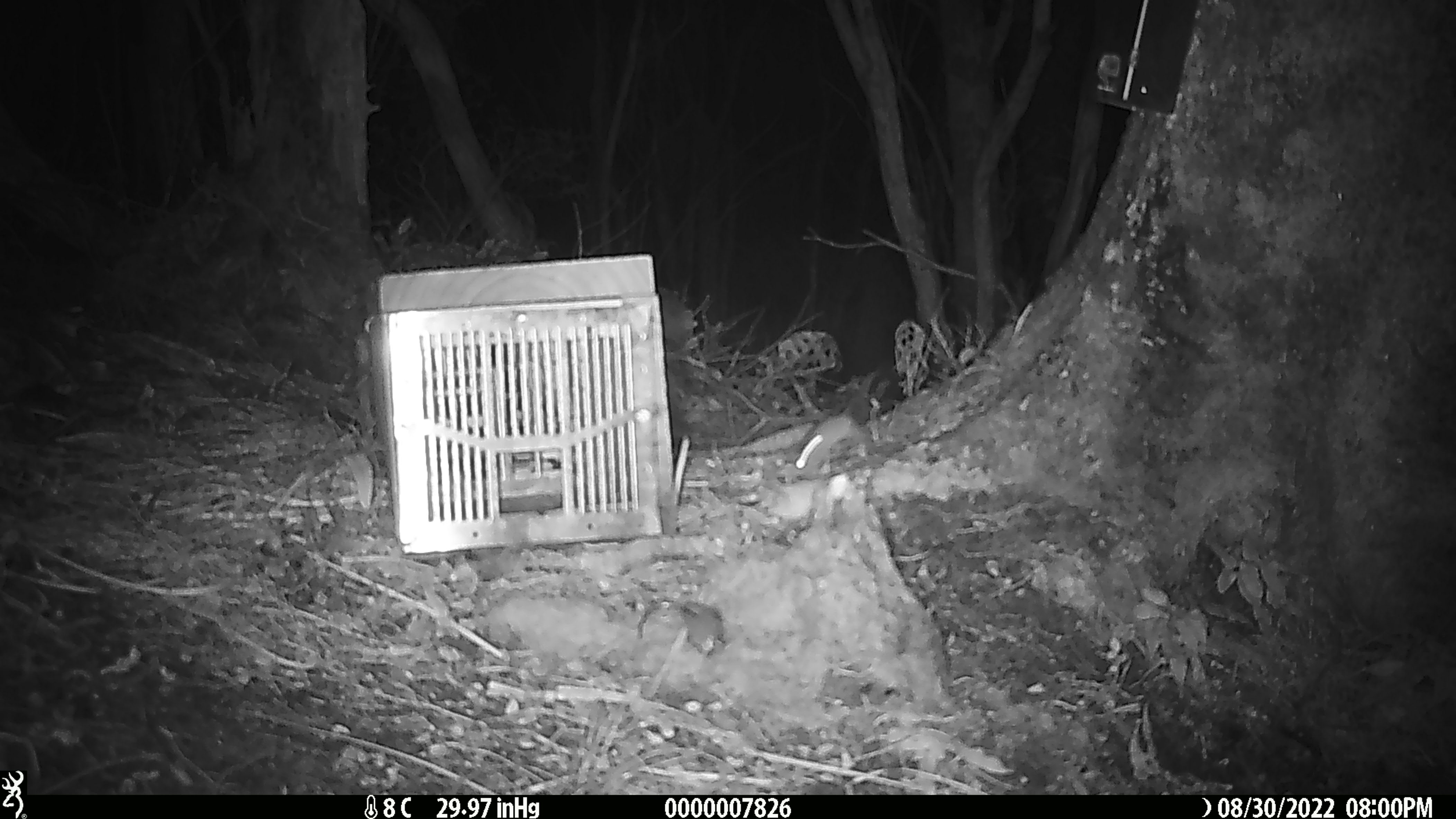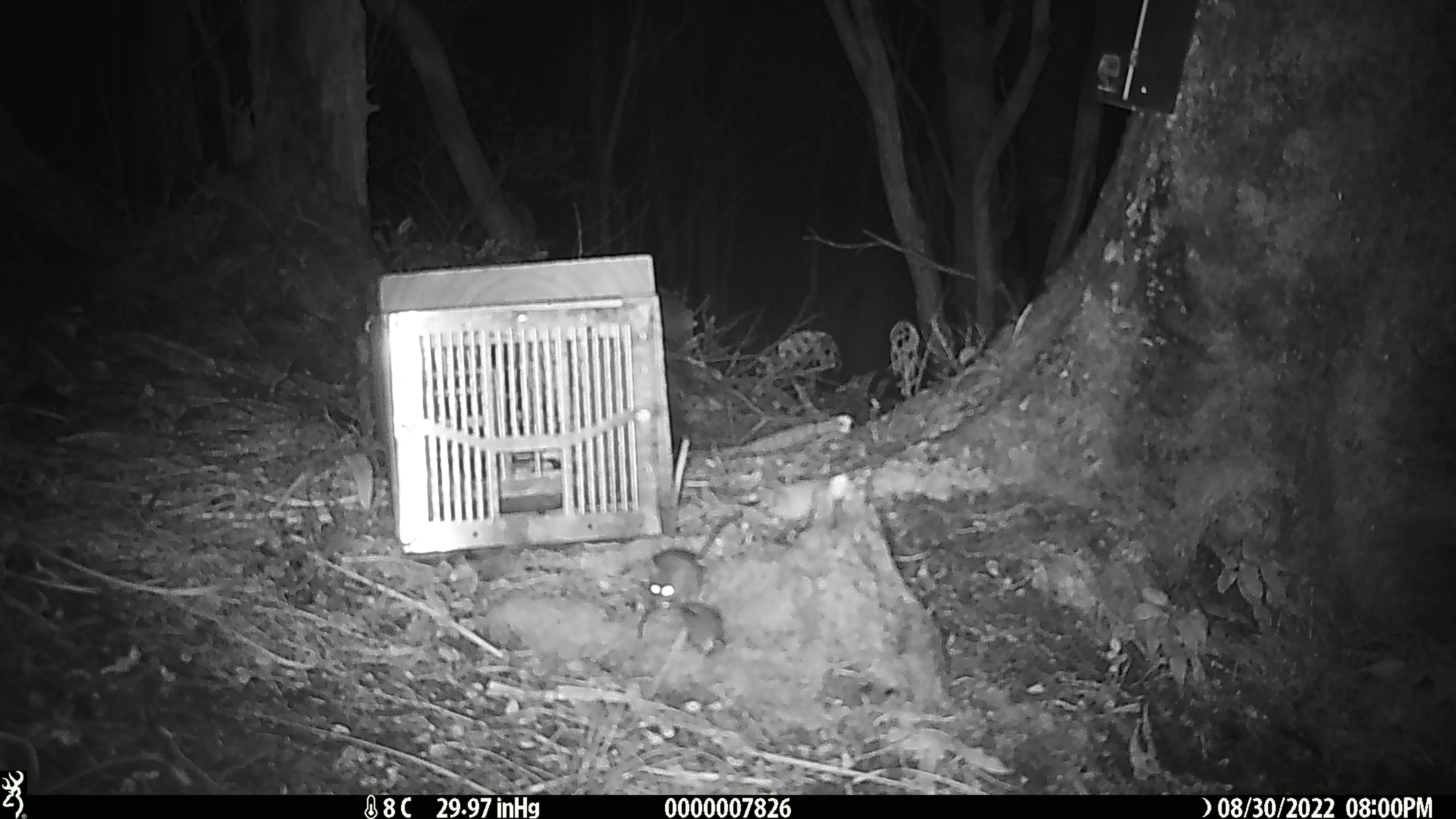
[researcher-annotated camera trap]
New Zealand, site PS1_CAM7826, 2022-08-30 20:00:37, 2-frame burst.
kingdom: Animalia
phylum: Chordata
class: Mammalia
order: Rodentia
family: Muridae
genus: Mus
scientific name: Mus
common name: mouse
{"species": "mouse (Mus)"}